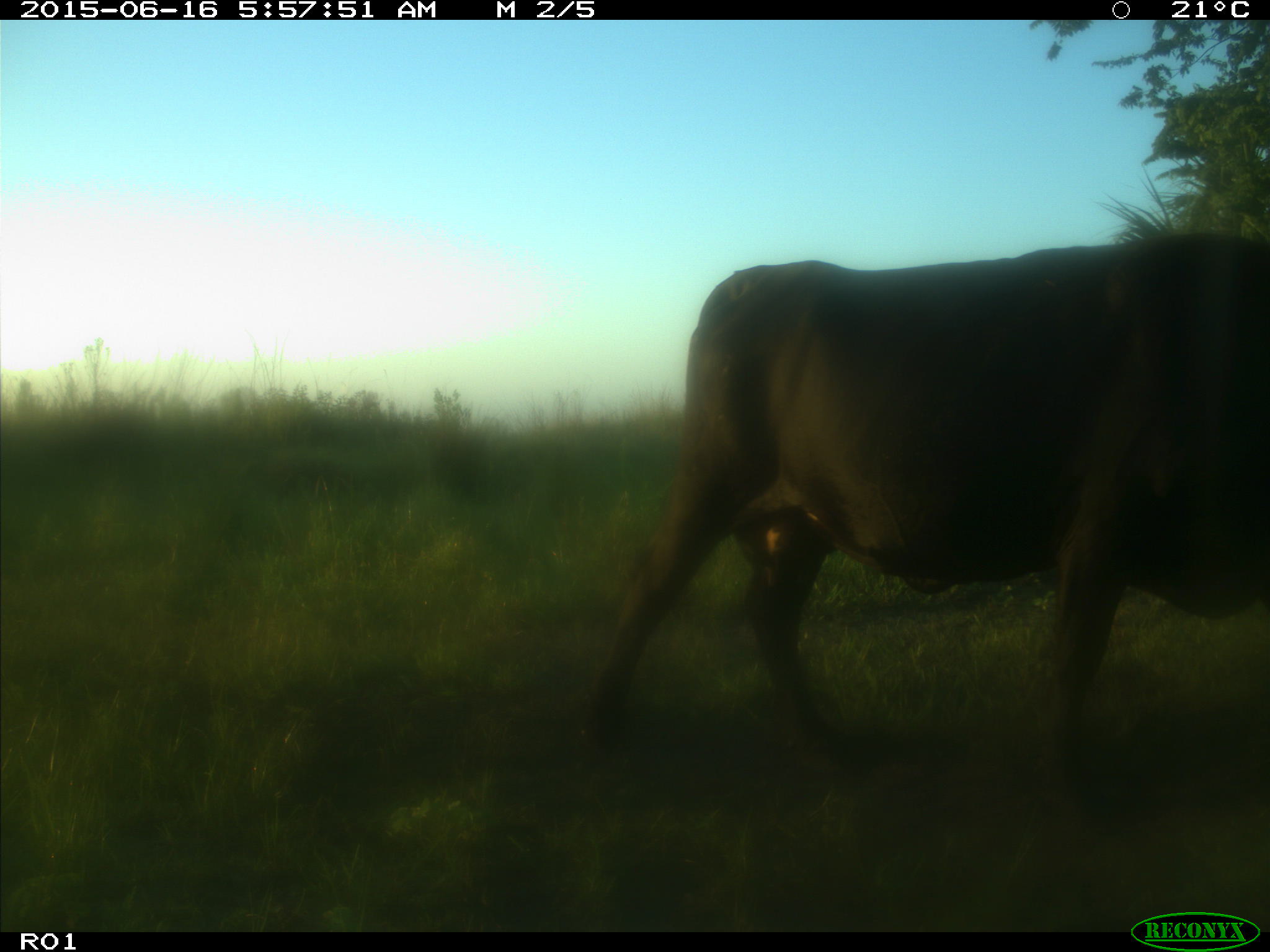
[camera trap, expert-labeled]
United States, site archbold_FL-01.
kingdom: Animalia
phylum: Chordata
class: Mammalia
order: Artiodactyla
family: Bovidae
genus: Bos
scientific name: Bos taurus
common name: domestic cow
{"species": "Bos taurus (domestic cow)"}